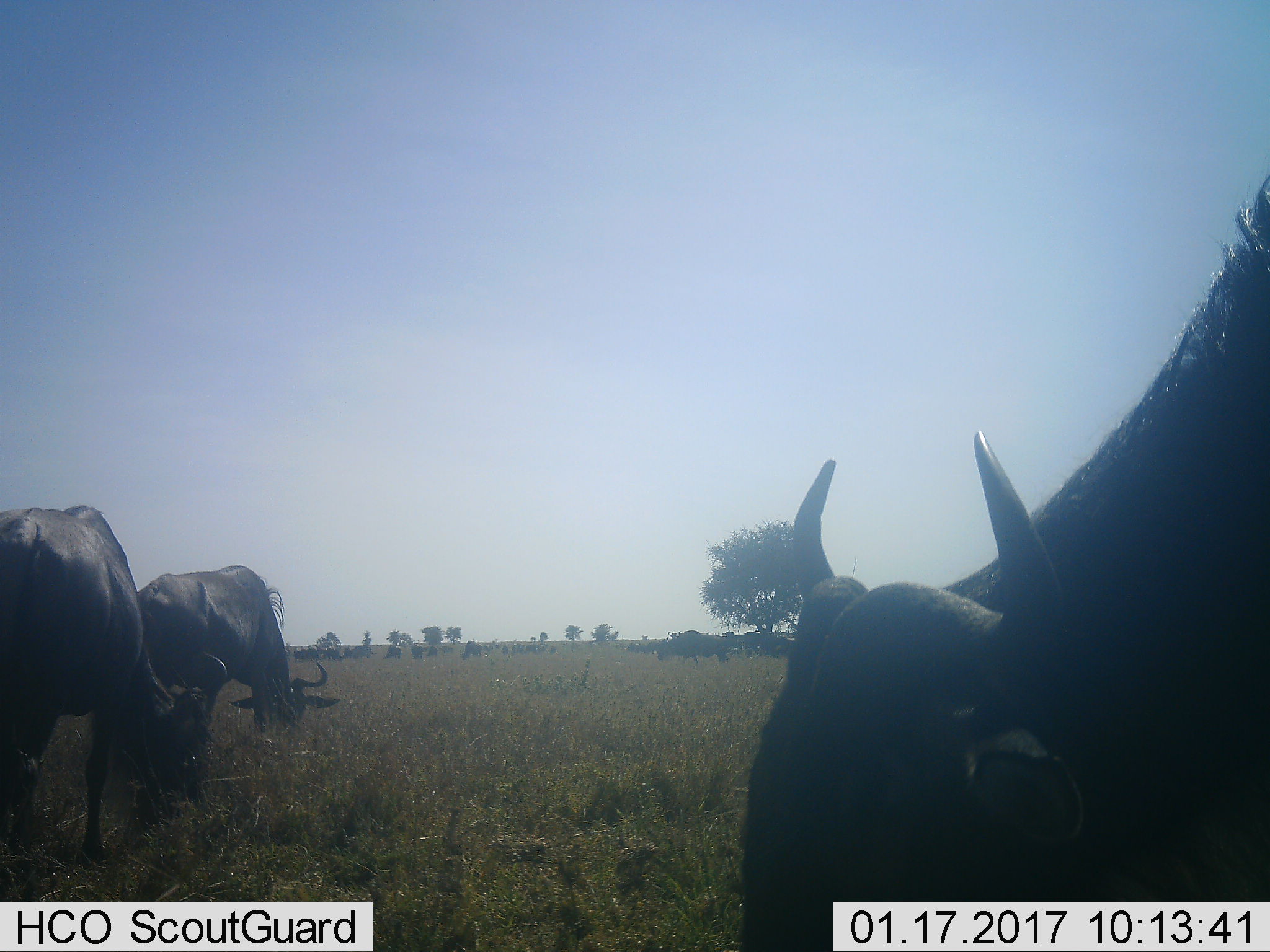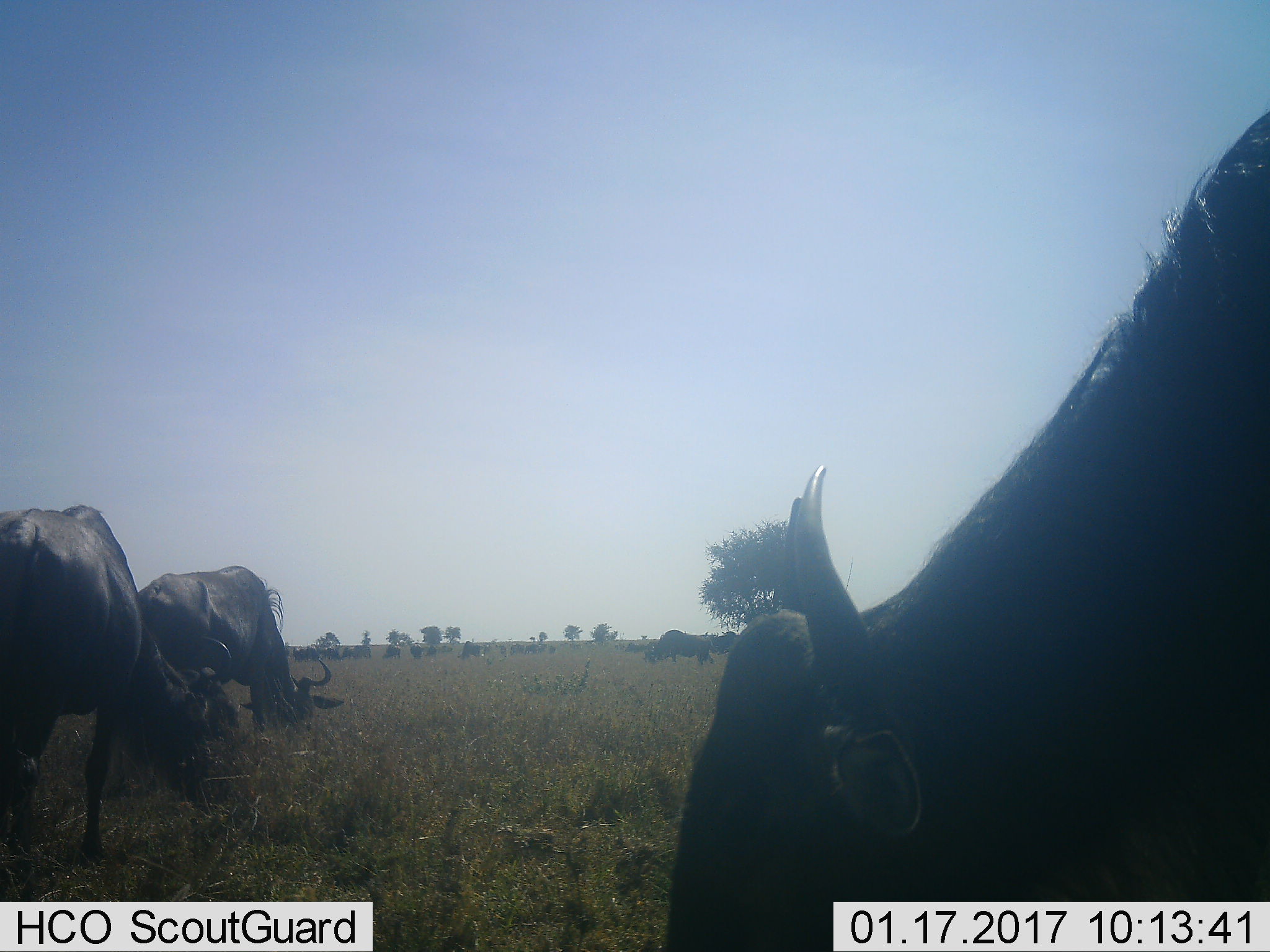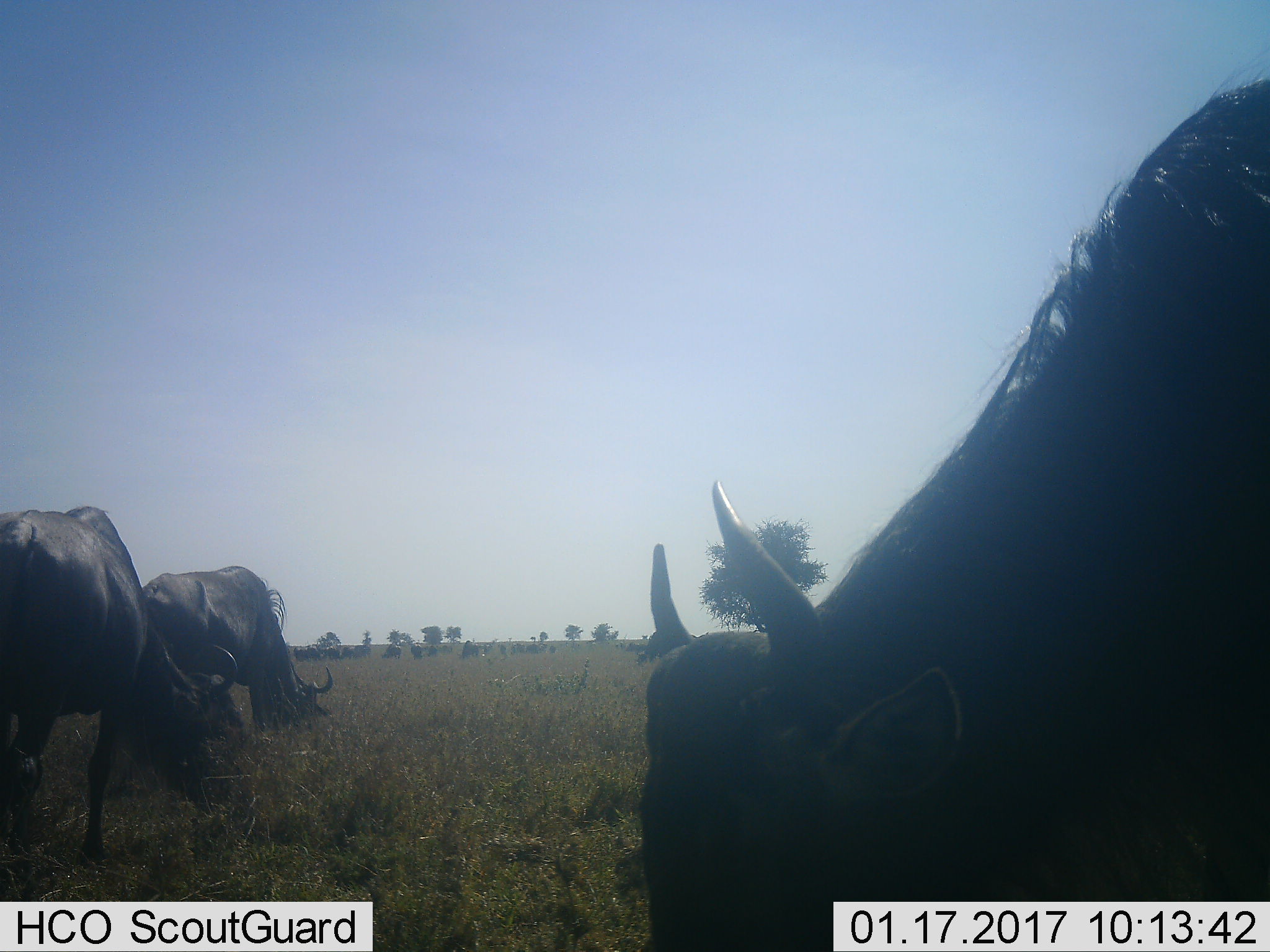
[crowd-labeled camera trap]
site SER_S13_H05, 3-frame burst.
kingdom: Animalia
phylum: Chordata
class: Mammalia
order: Artiodactyla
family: Bovidae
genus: Connochaetes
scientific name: Connochaetes taurinus taurinus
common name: blue wildebeest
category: wildebeestblue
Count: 11-50.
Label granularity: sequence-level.